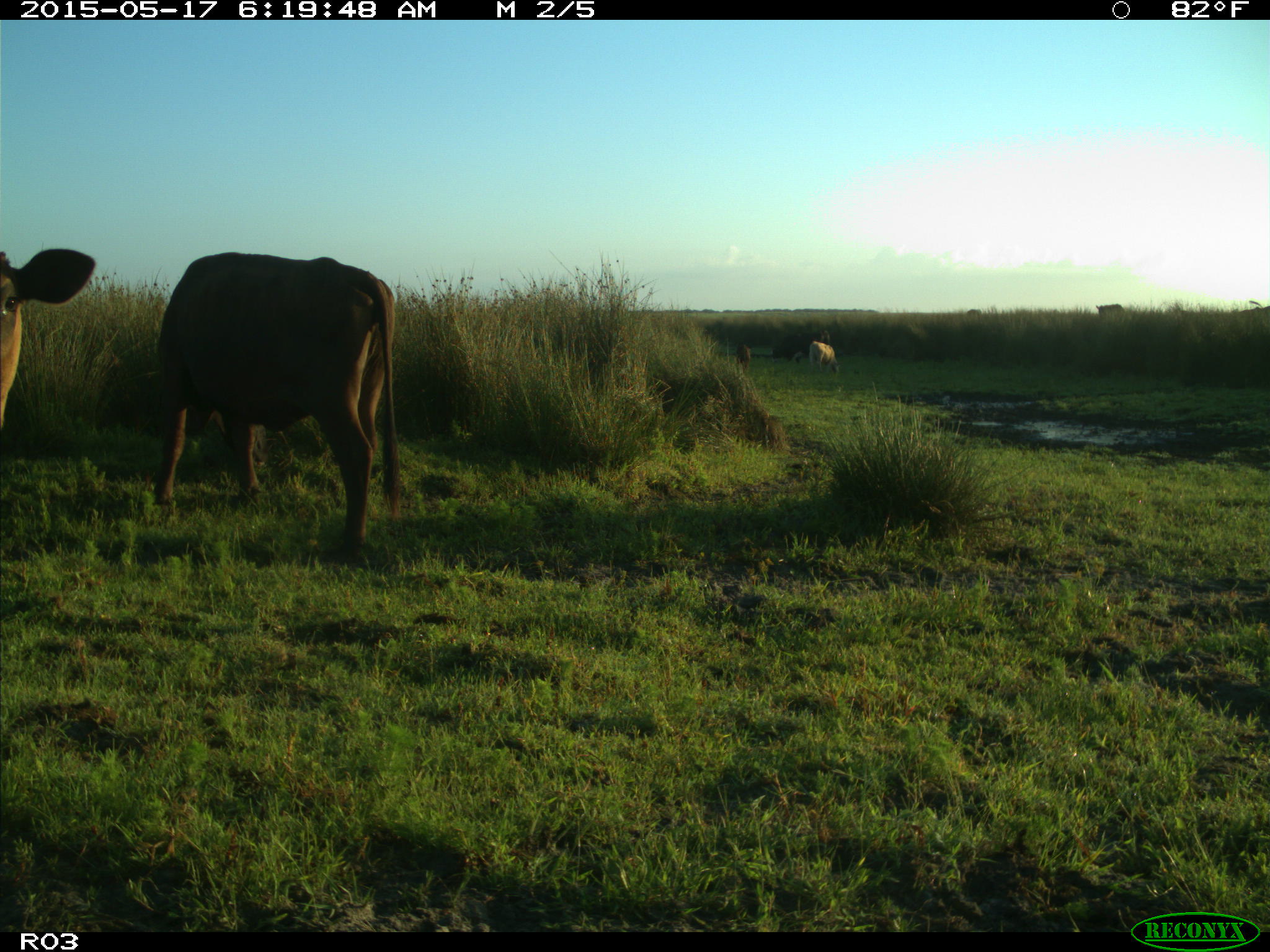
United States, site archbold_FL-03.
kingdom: Animalia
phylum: Chordata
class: Mammalia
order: Artiodactyla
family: Bovidae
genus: Bos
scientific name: Bos taurus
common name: domestic cow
Bos taurus (domestic cow).